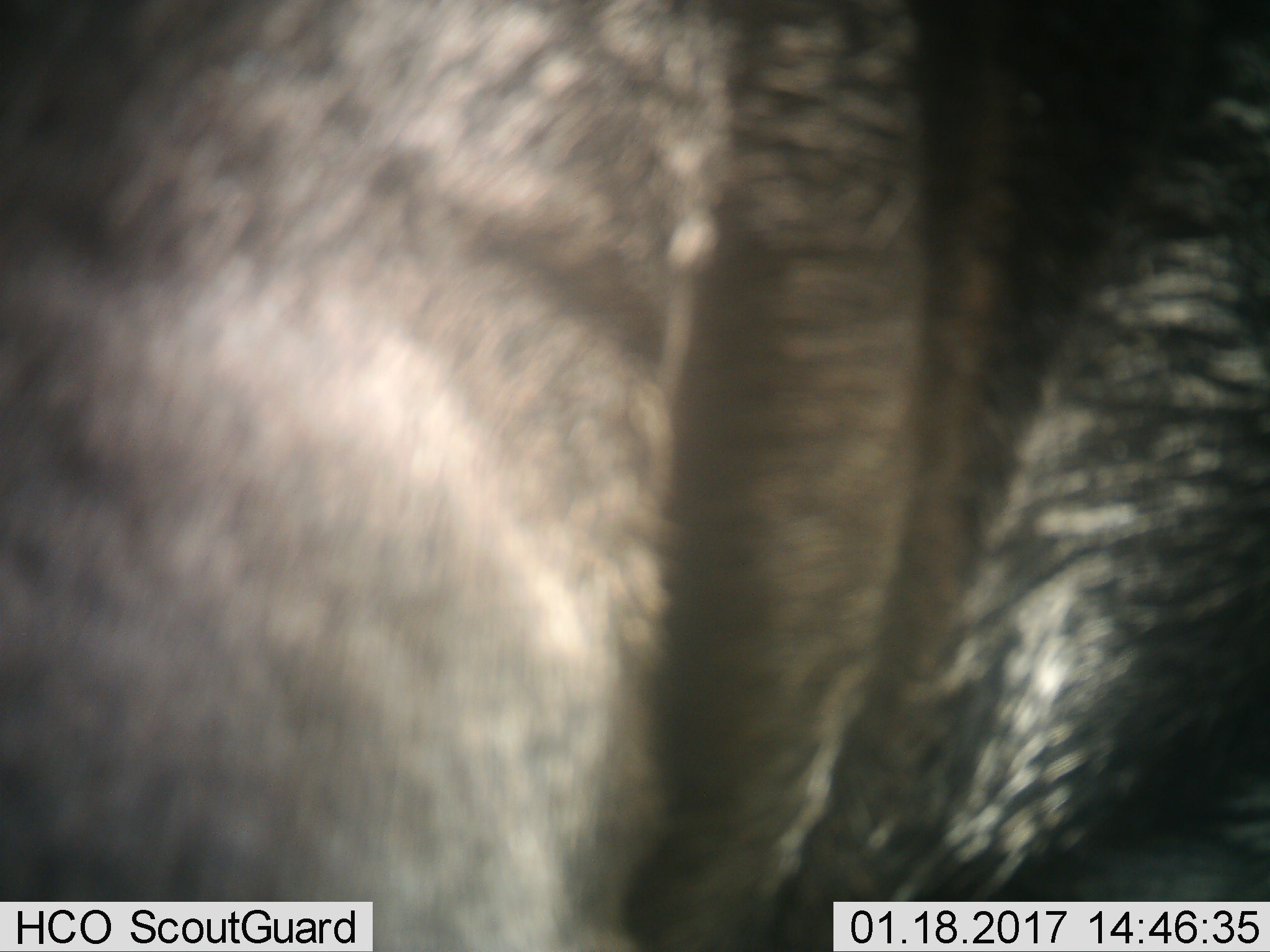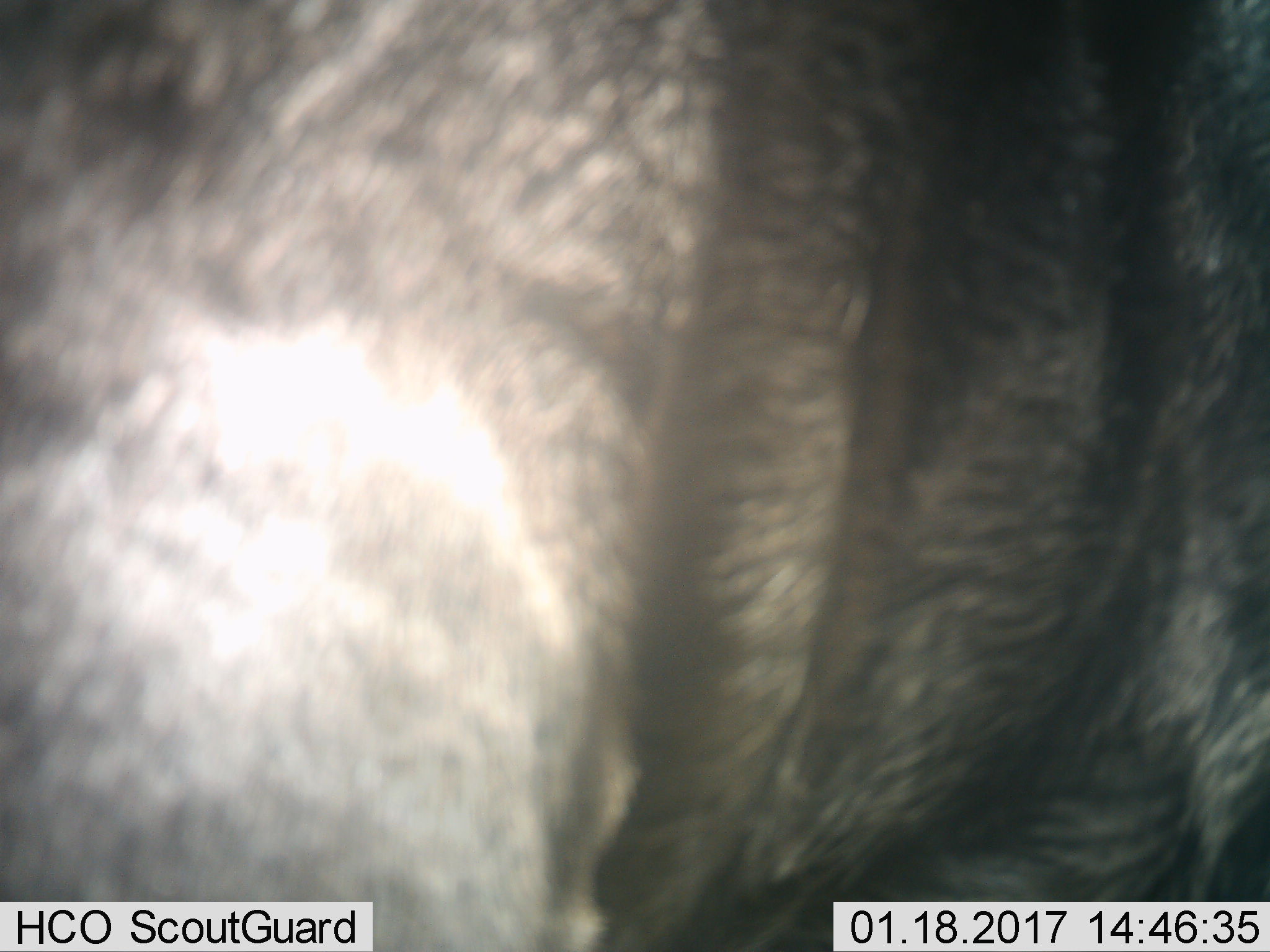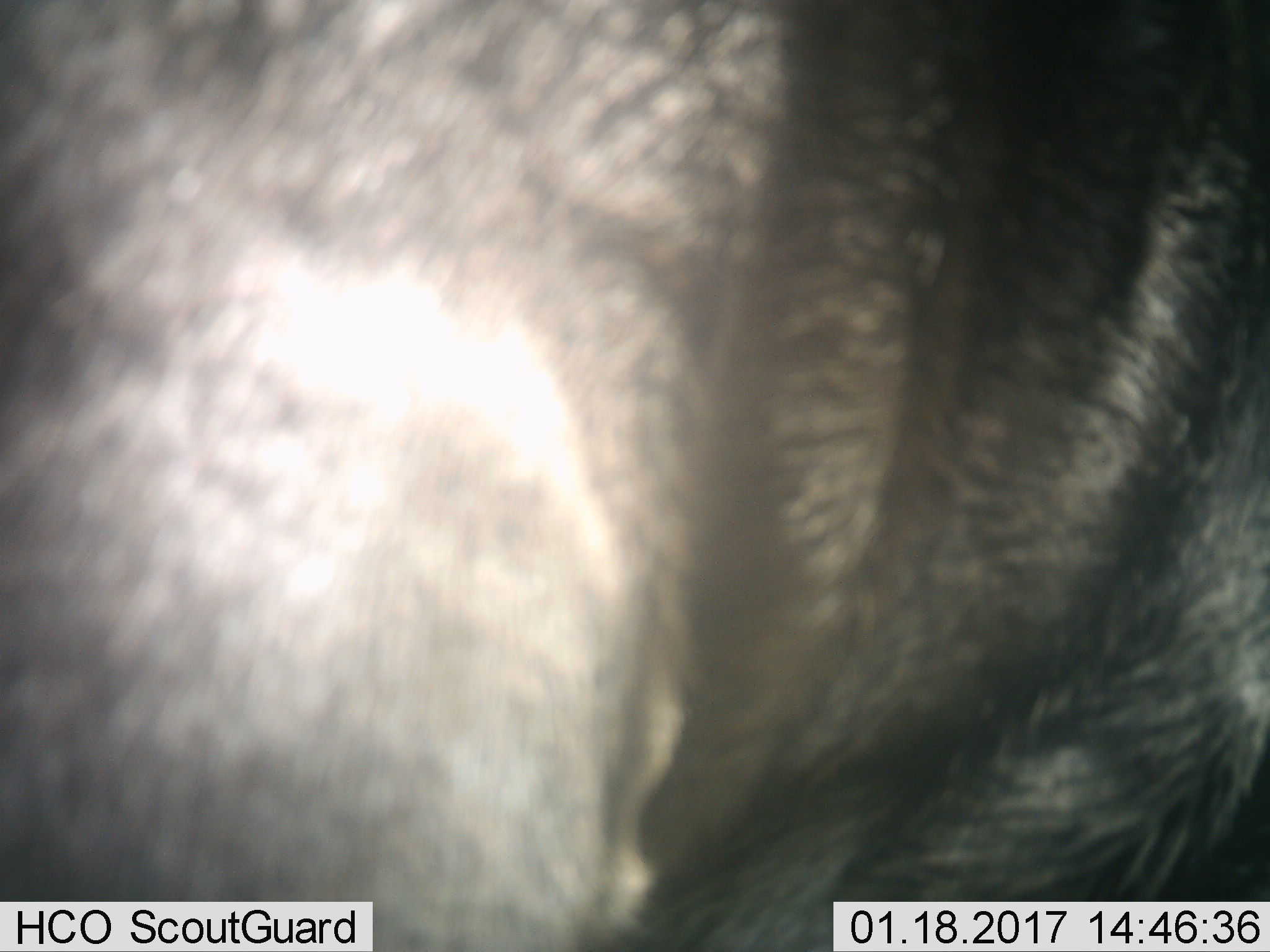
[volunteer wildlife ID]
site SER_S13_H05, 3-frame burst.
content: unidentified animal